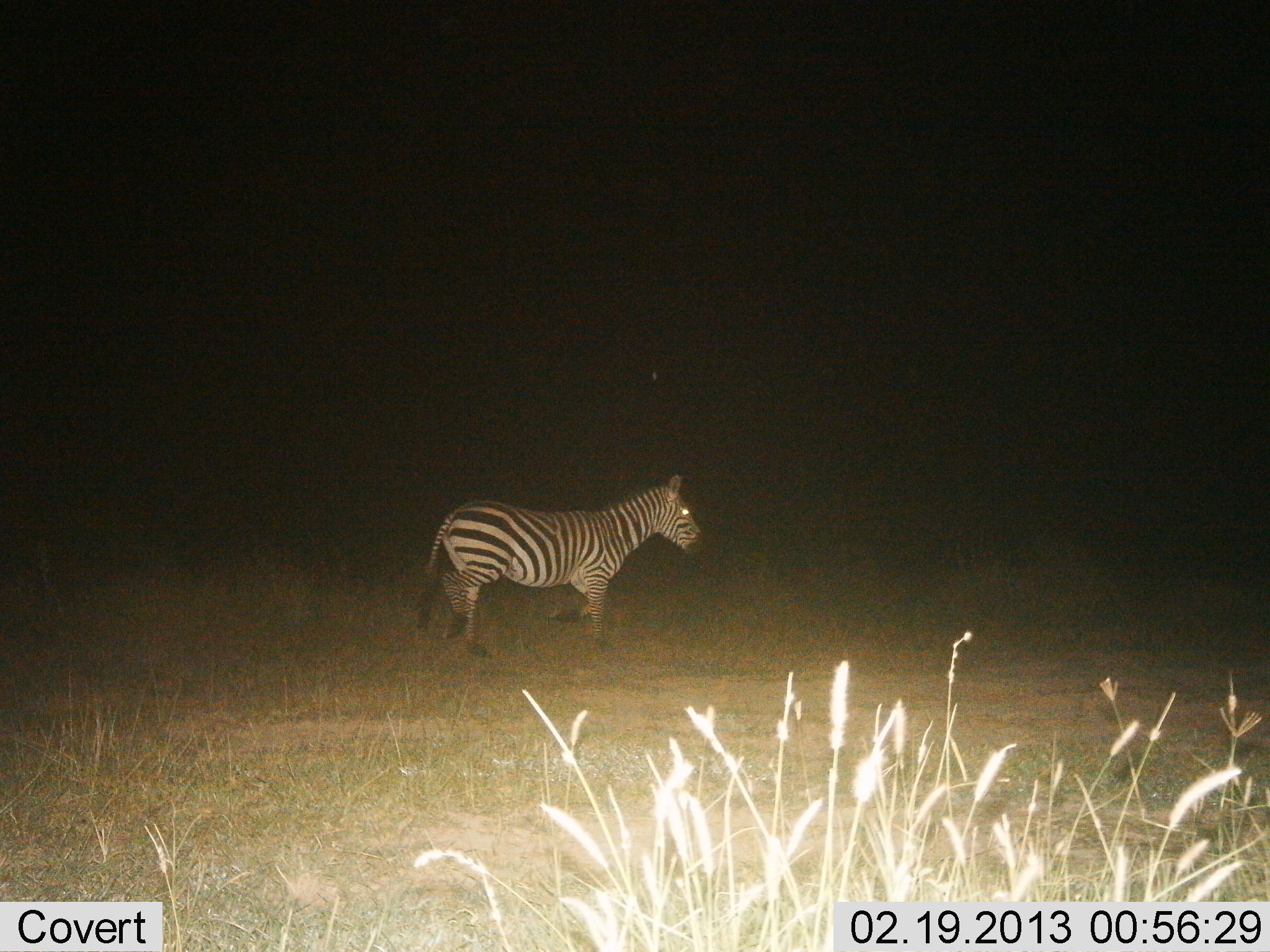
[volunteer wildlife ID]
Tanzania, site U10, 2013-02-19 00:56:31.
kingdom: Animalia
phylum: Chordata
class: Mammalia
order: Perissodactyla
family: Equidae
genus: Equus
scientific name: Equus quagga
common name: plains zebra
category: zebra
Zebra (plains zebra) (Equus quagga), count 1. Behavior (volunteer vote fractions): standing 39%, resting 0%, moving 64%, interacting 0%. Young present (vote fraction): 0%. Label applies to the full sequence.